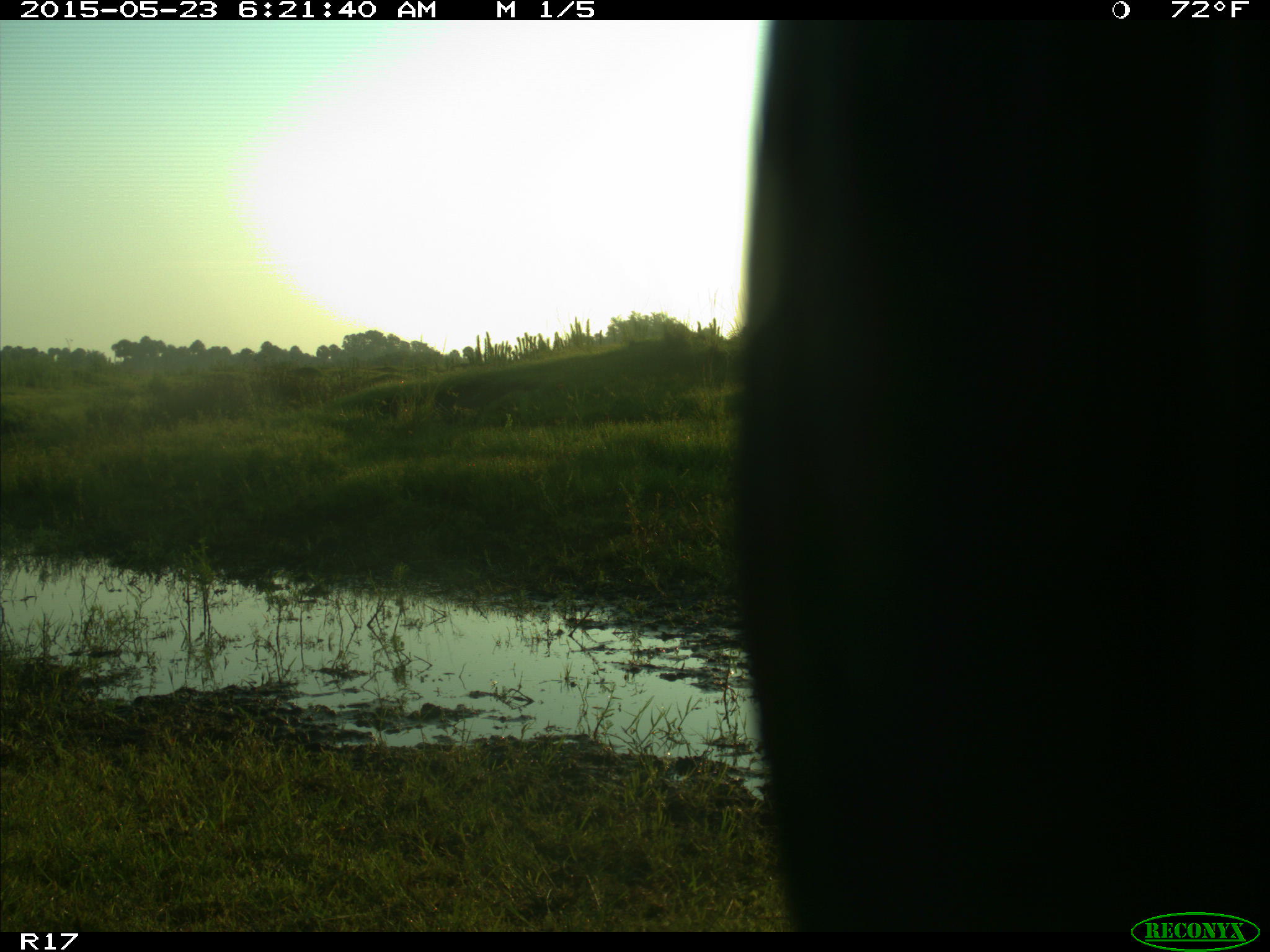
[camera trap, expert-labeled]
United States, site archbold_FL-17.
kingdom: Animalia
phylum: Chordata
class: Mammalia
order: Artiodactyla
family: Bovidae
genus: Bos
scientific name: Bos taurus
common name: domestic cow